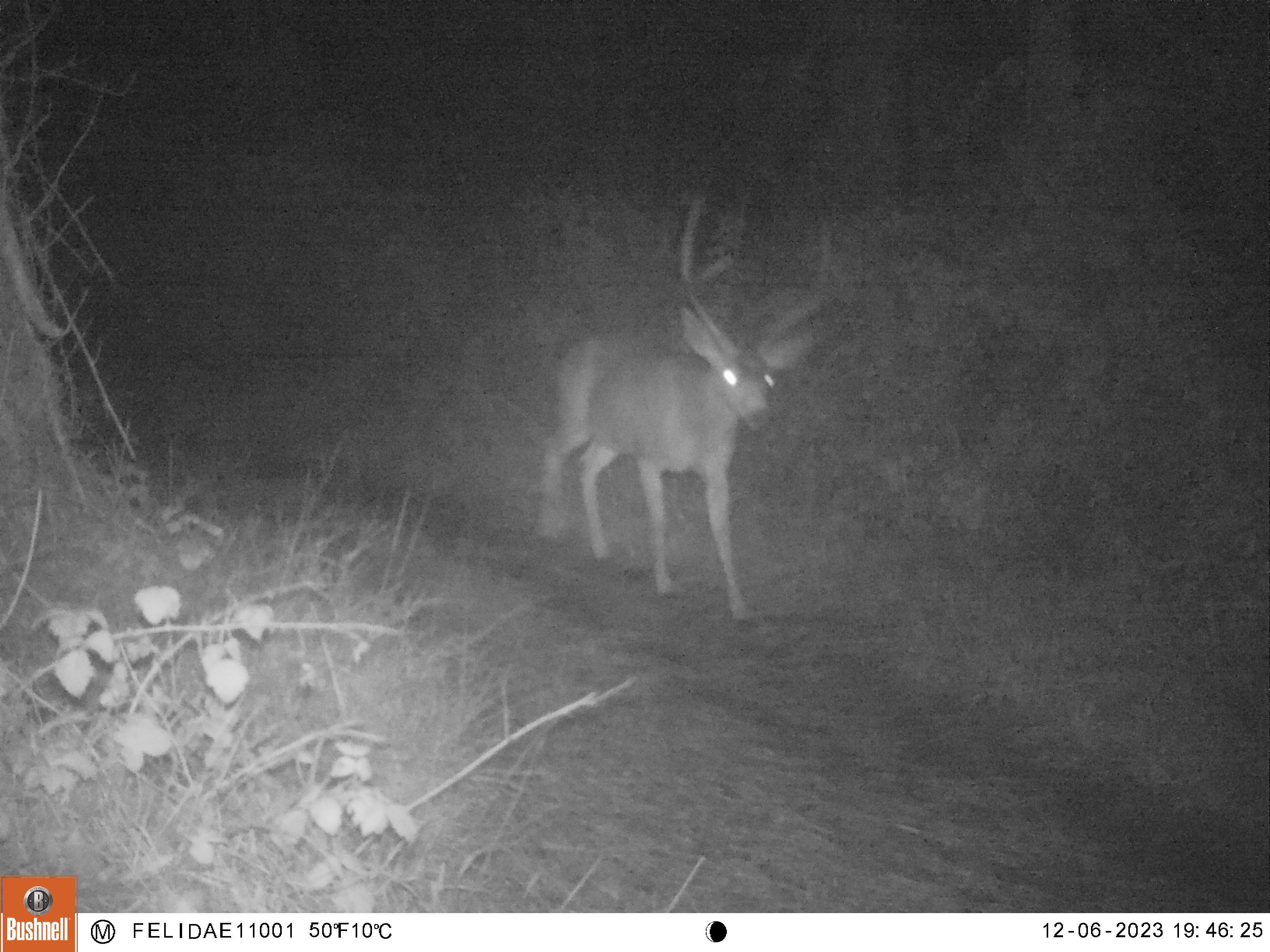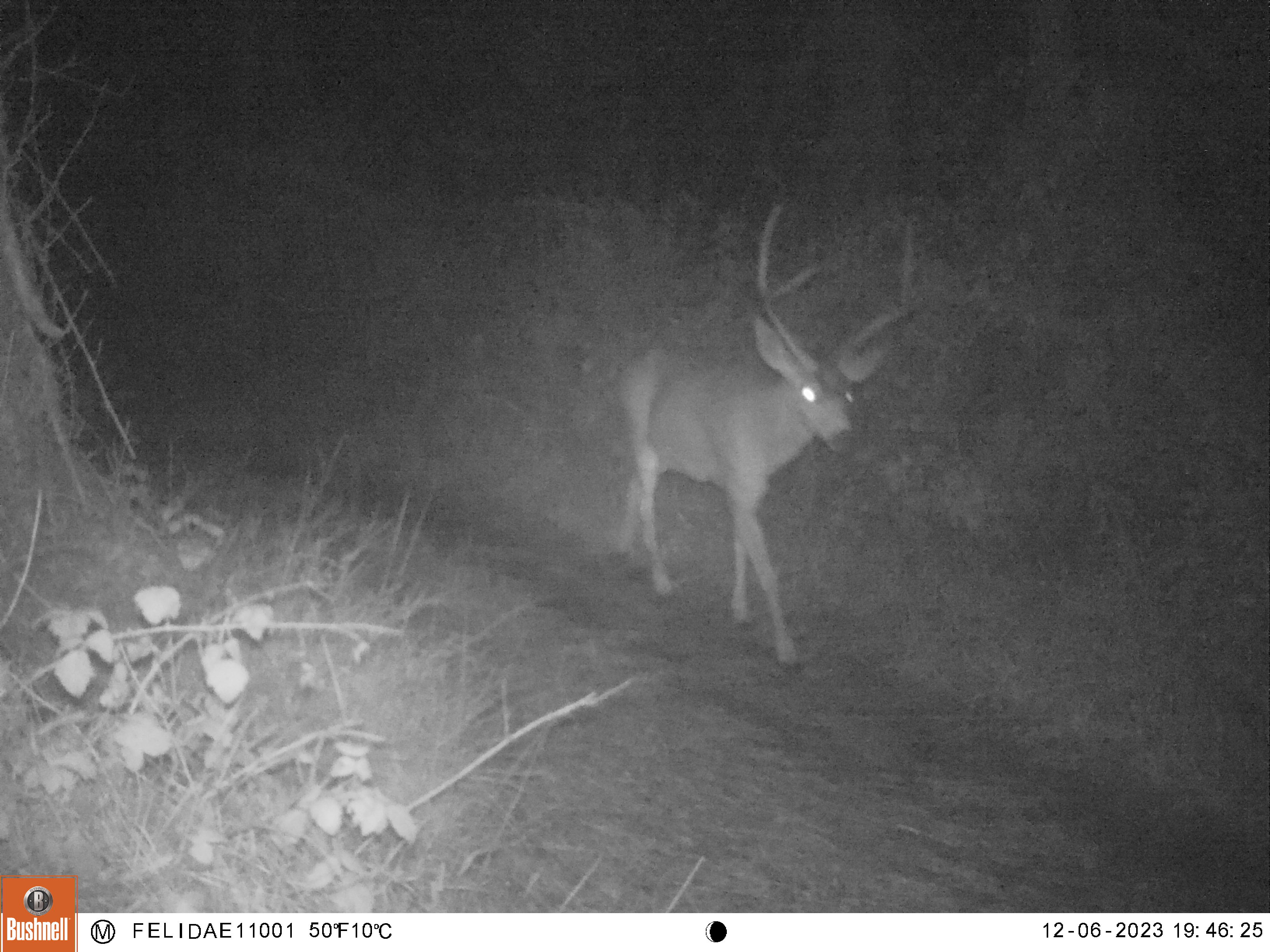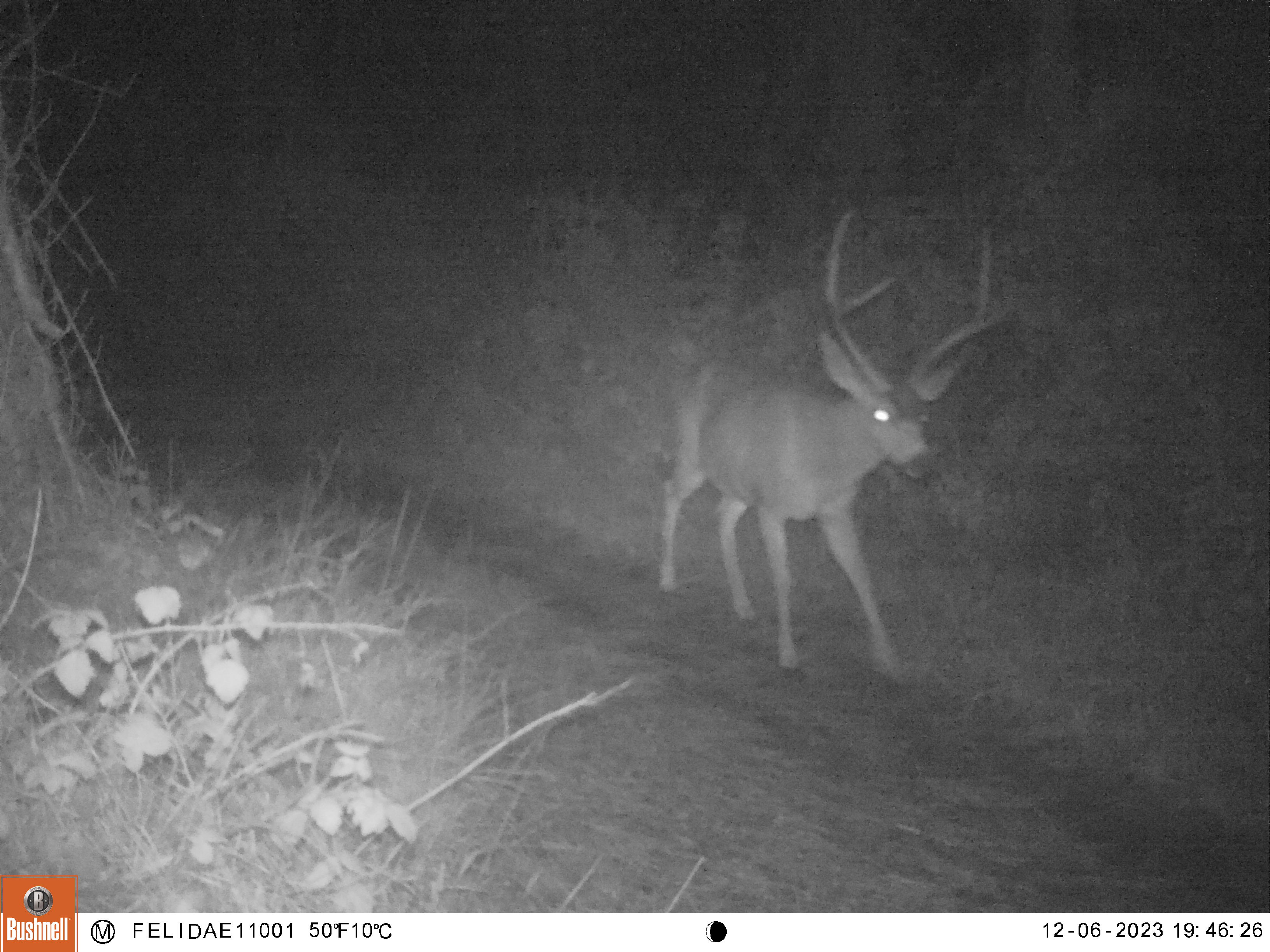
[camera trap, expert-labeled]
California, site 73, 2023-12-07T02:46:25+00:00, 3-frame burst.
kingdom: Animalia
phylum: Chordata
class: Mammalia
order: Artiodactyla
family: Cervidae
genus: Odocoileus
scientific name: Odocoileus hemionus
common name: mule deer